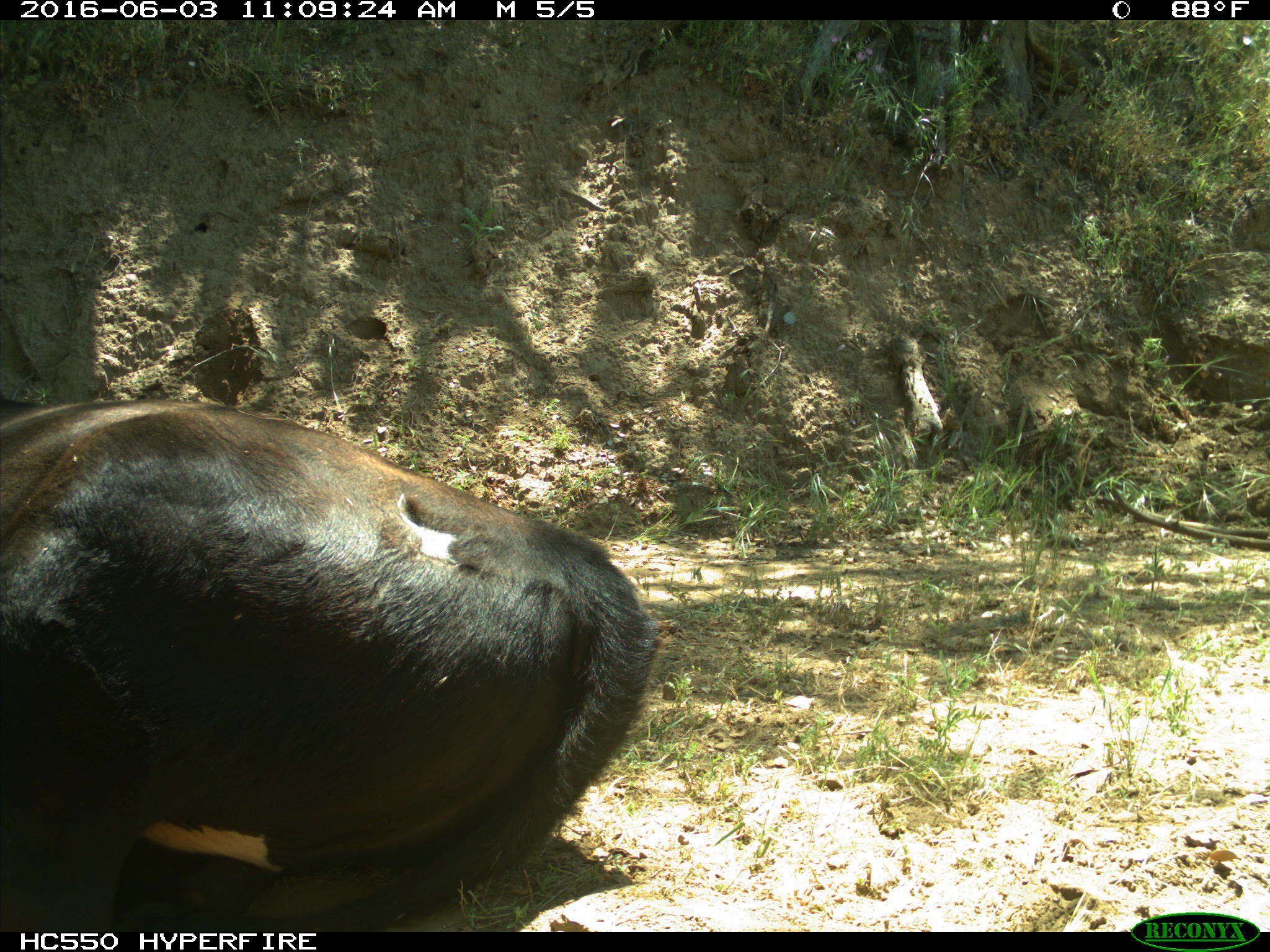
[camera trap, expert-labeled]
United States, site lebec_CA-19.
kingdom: Animalia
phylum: Chordata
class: Mammalia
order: Artiodactyla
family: Bovidae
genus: Bos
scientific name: Bos taurus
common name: domestic cow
Bos taurus (domestic cow).